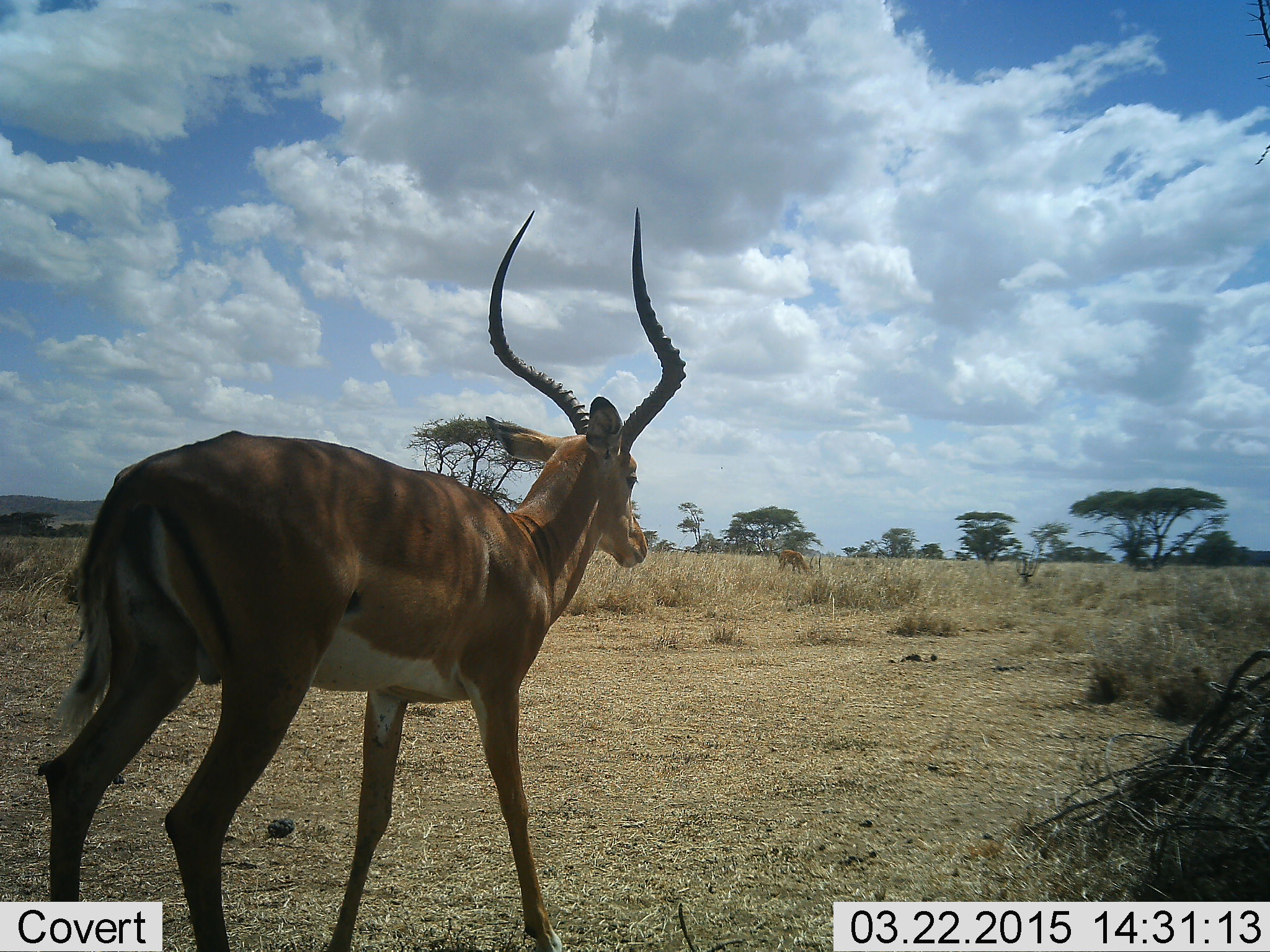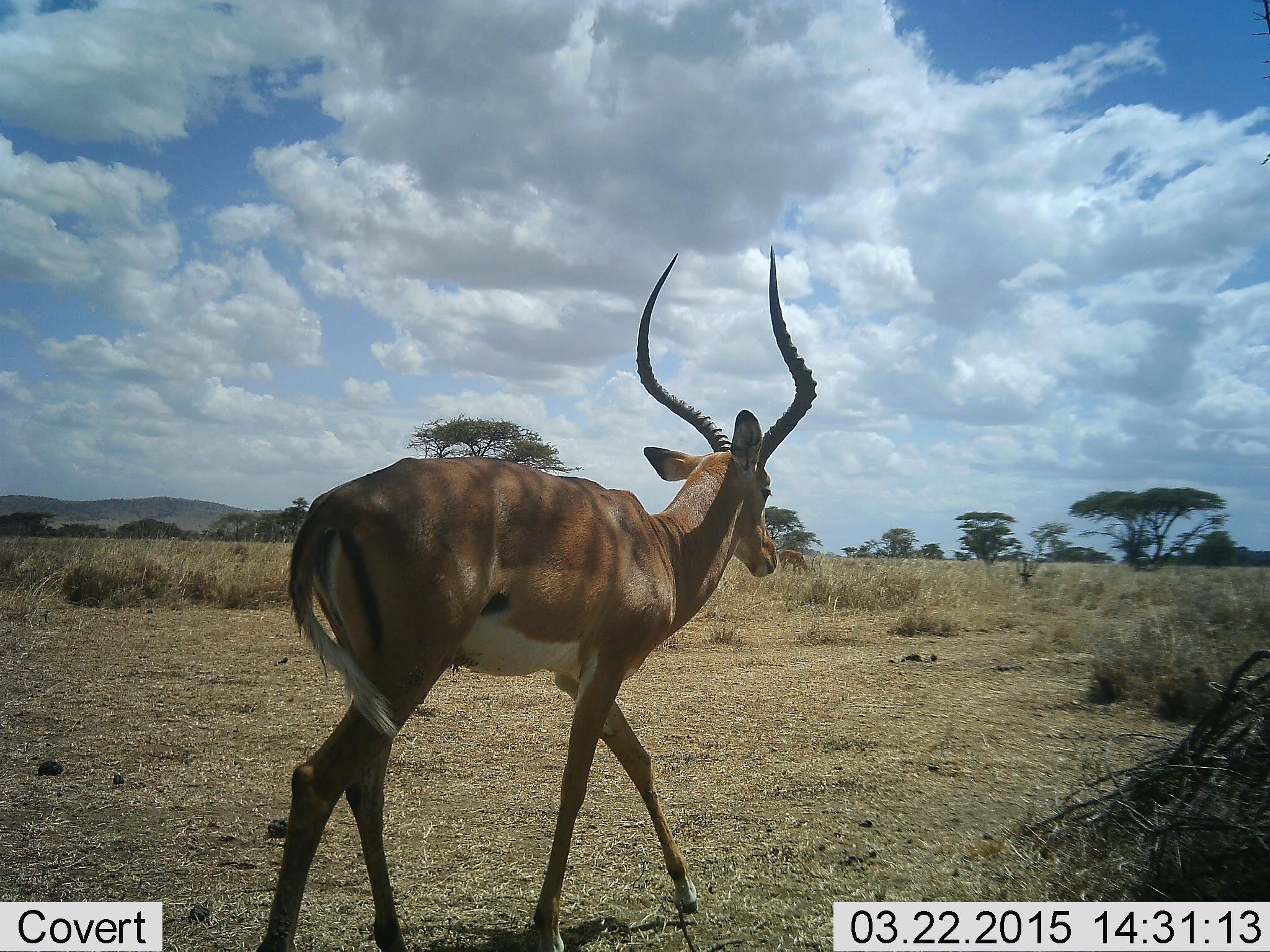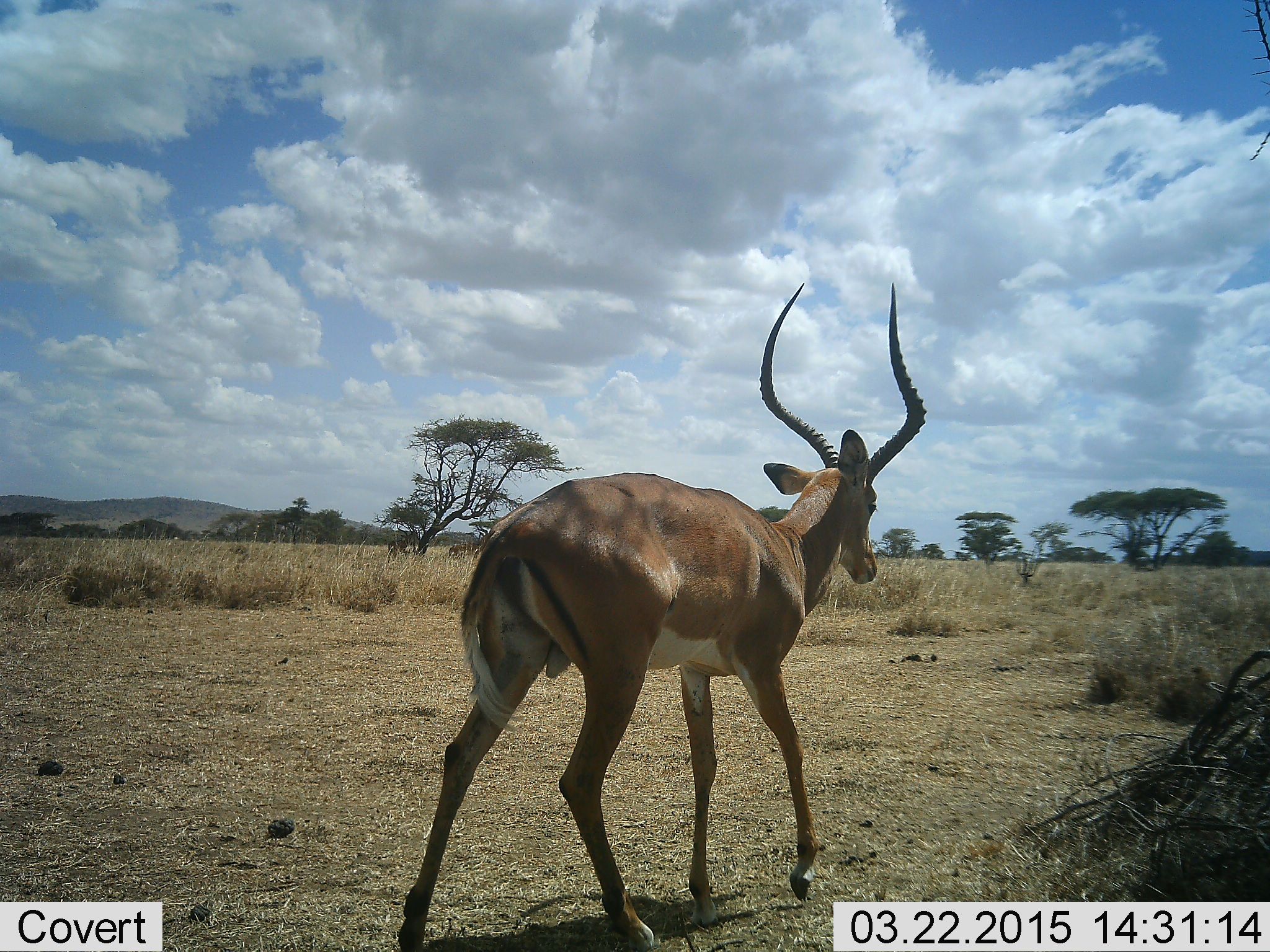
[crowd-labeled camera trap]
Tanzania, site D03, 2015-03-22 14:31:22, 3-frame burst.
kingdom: Animalia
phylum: Chordata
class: Mammalia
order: Artiodactyla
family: Bovidae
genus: Aepyceros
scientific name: Aepyceros melampus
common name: impala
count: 1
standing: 10%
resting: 0%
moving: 90%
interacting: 0%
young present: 0%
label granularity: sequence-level